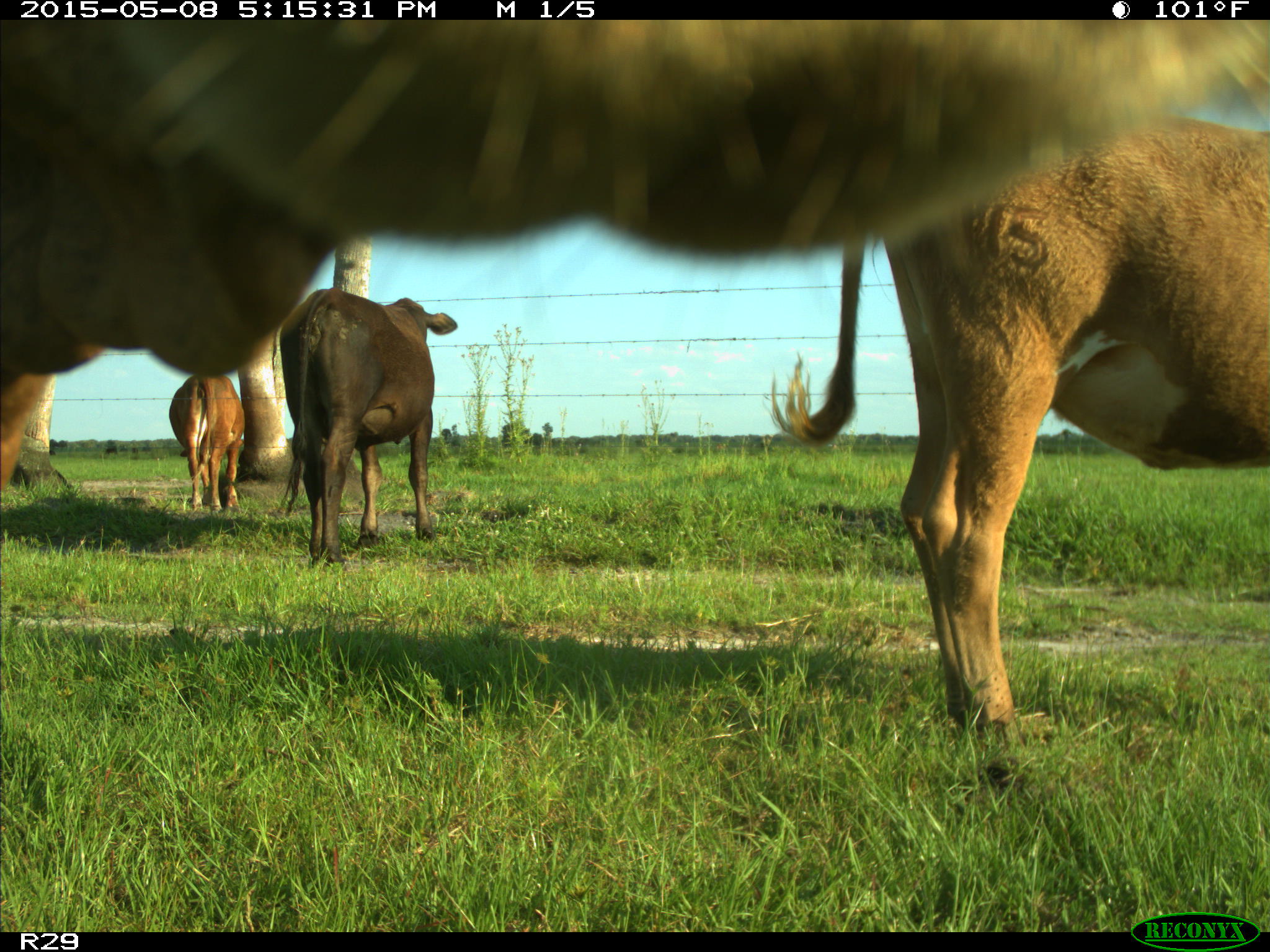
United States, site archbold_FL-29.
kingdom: Animalia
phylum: Chordata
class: Mammalia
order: Artiodactyla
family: Bovidae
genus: Bos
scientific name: Bos taurus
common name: domestic cow